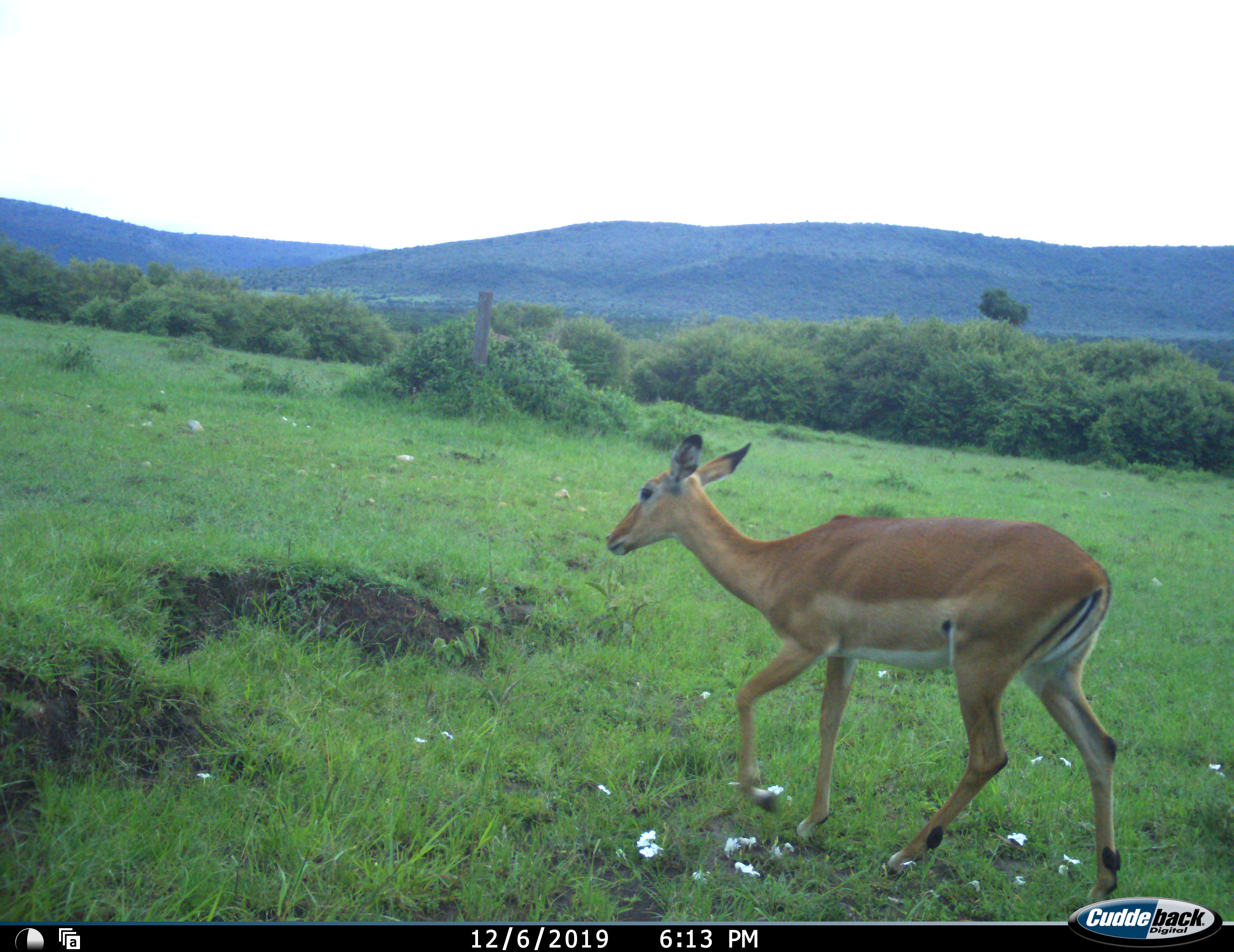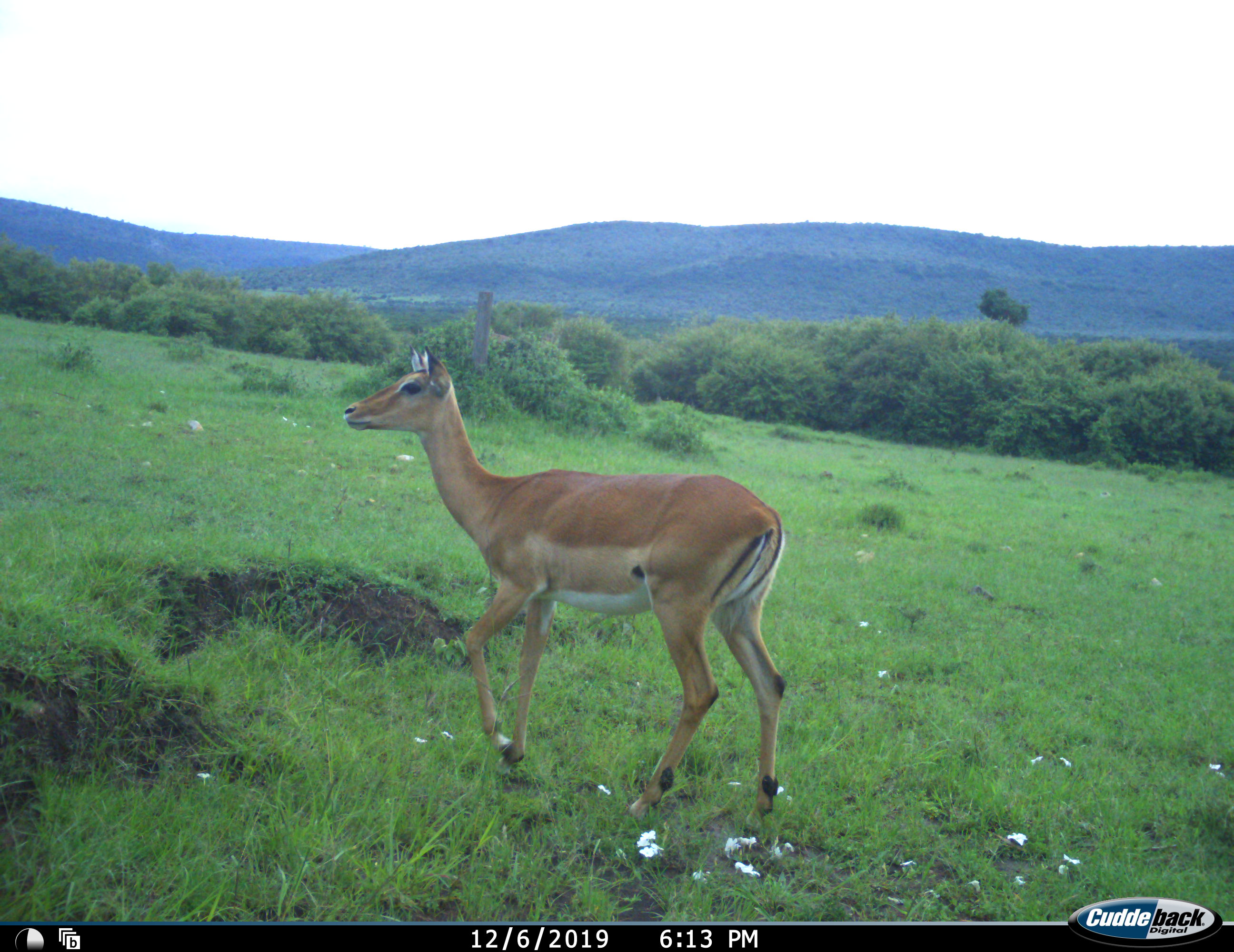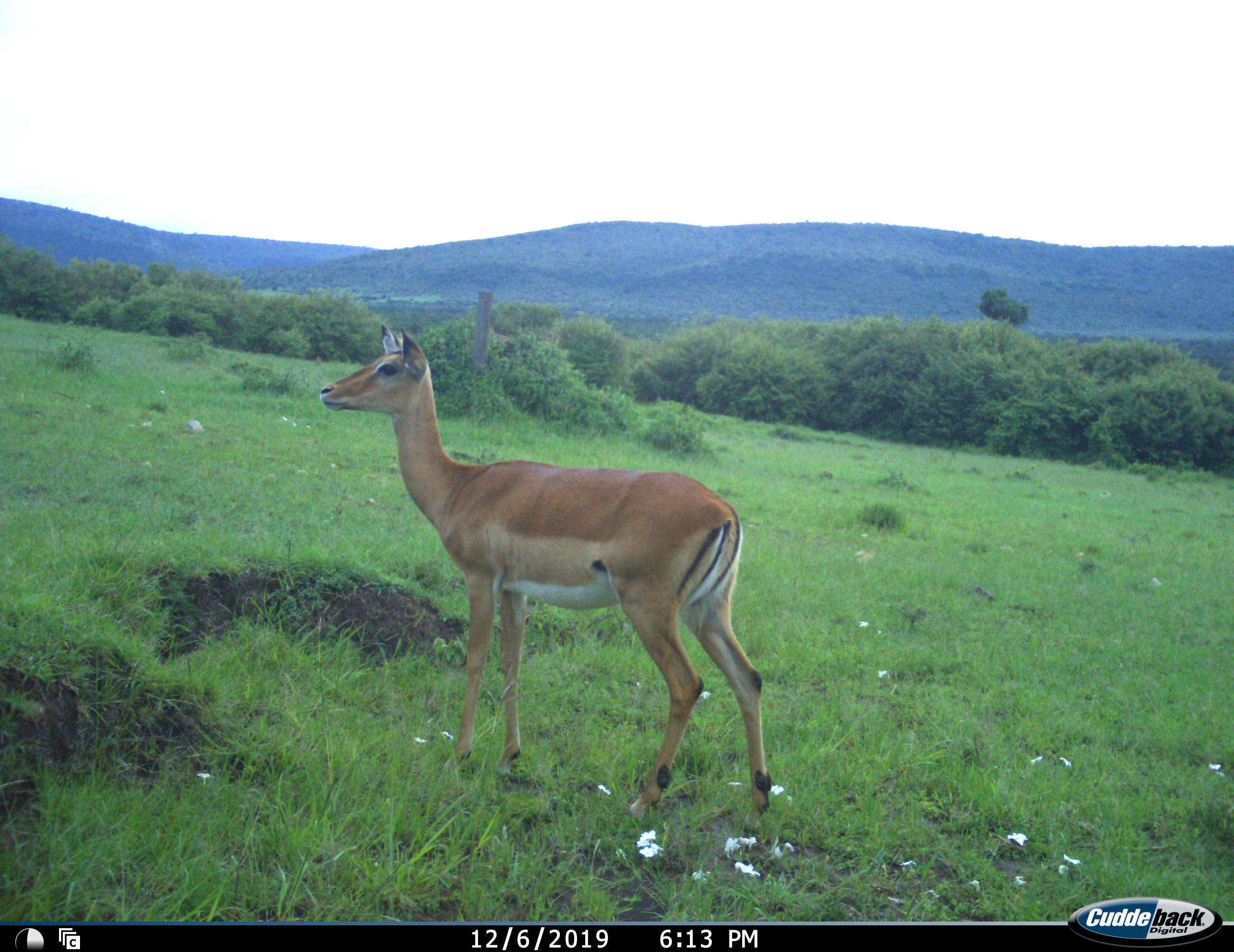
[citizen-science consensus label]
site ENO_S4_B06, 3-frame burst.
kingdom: Animalia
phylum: Chordata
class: Mammalia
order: Artiodactyla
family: Bovidae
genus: Aepyceros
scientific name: Aepyceros melampus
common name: impala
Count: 1.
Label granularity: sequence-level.